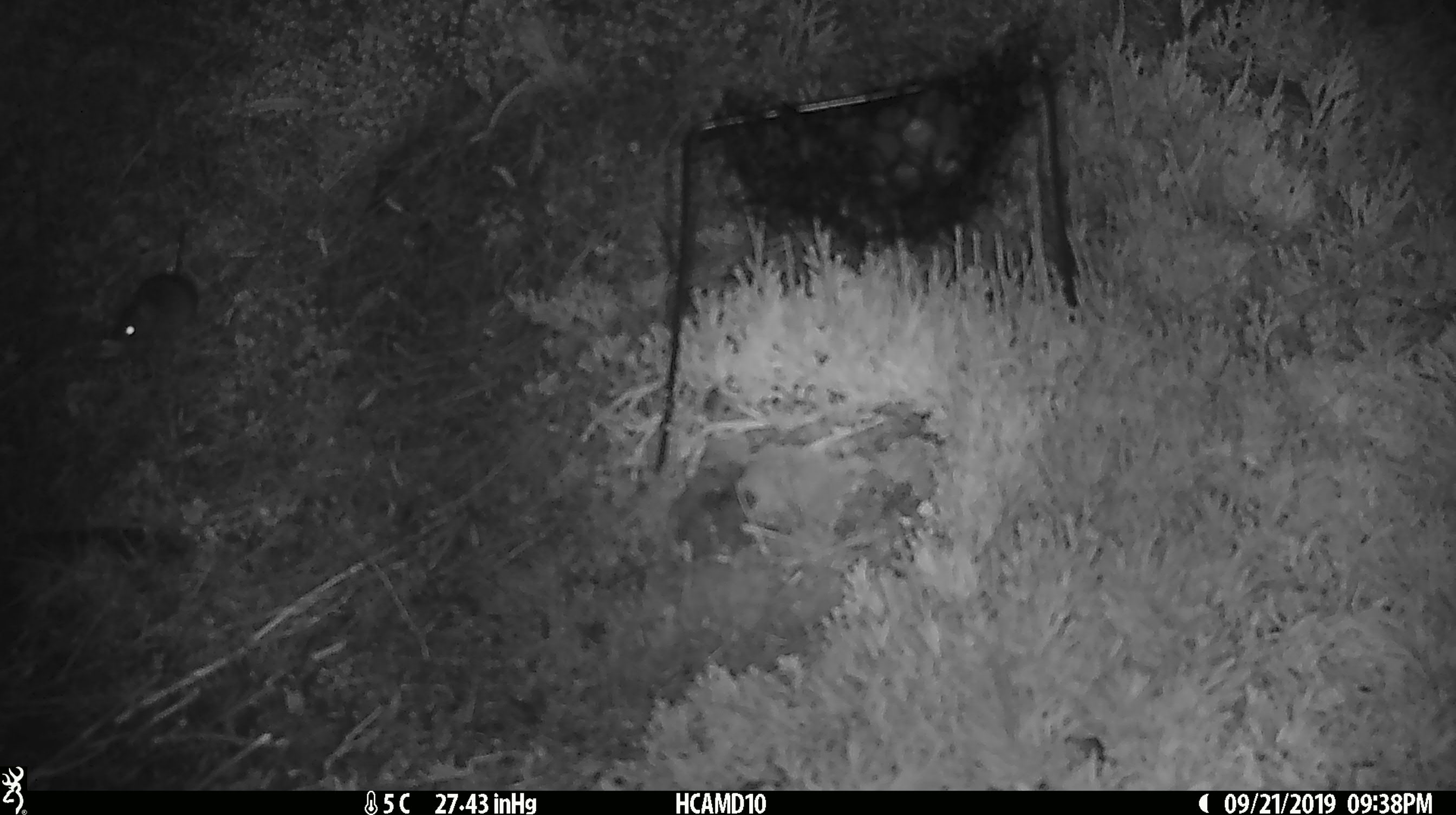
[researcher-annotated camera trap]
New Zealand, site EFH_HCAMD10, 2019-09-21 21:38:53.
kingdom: Animalia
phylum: Chordata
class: Mammalia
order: Rodentia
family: Muridae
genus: Mus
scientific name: Mus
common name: mouse